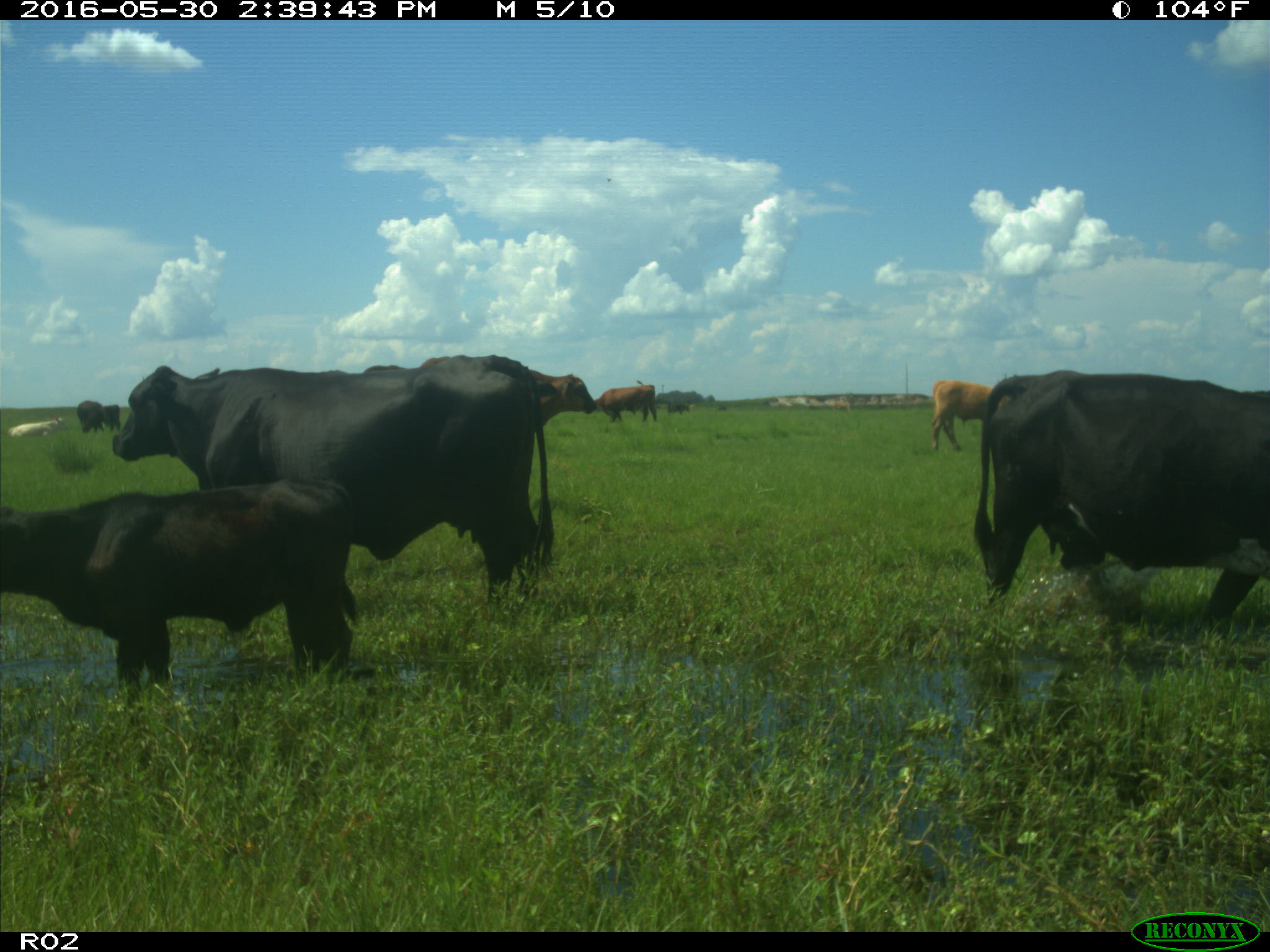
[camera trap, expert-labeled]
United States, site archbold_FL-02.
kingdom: Animalia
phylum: Chordata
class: Mammalia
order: Artiodactyla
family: Bovidae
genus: Bos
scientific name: Bos taurus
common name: domestic cow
Bos taurus (domestic cow).